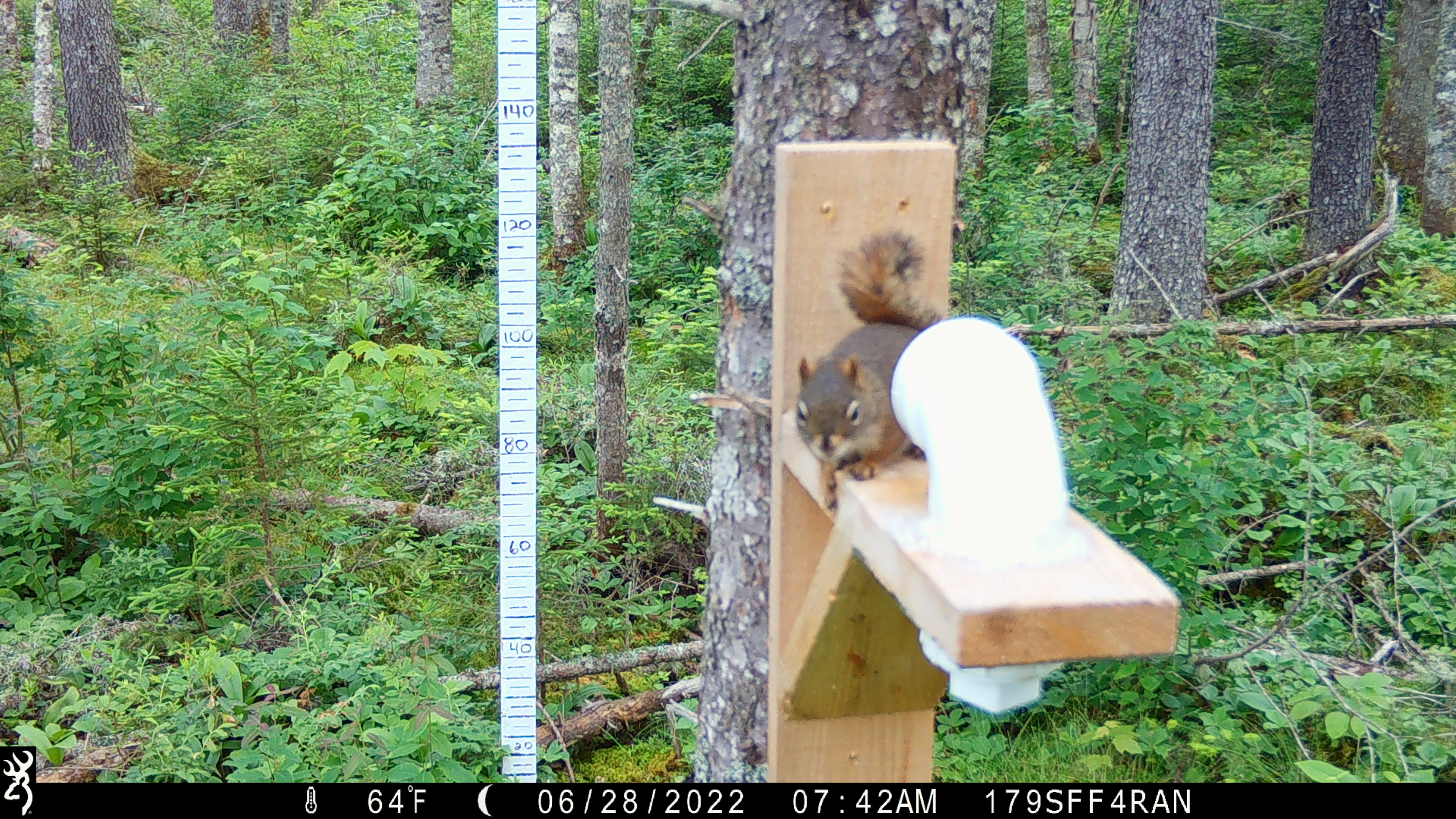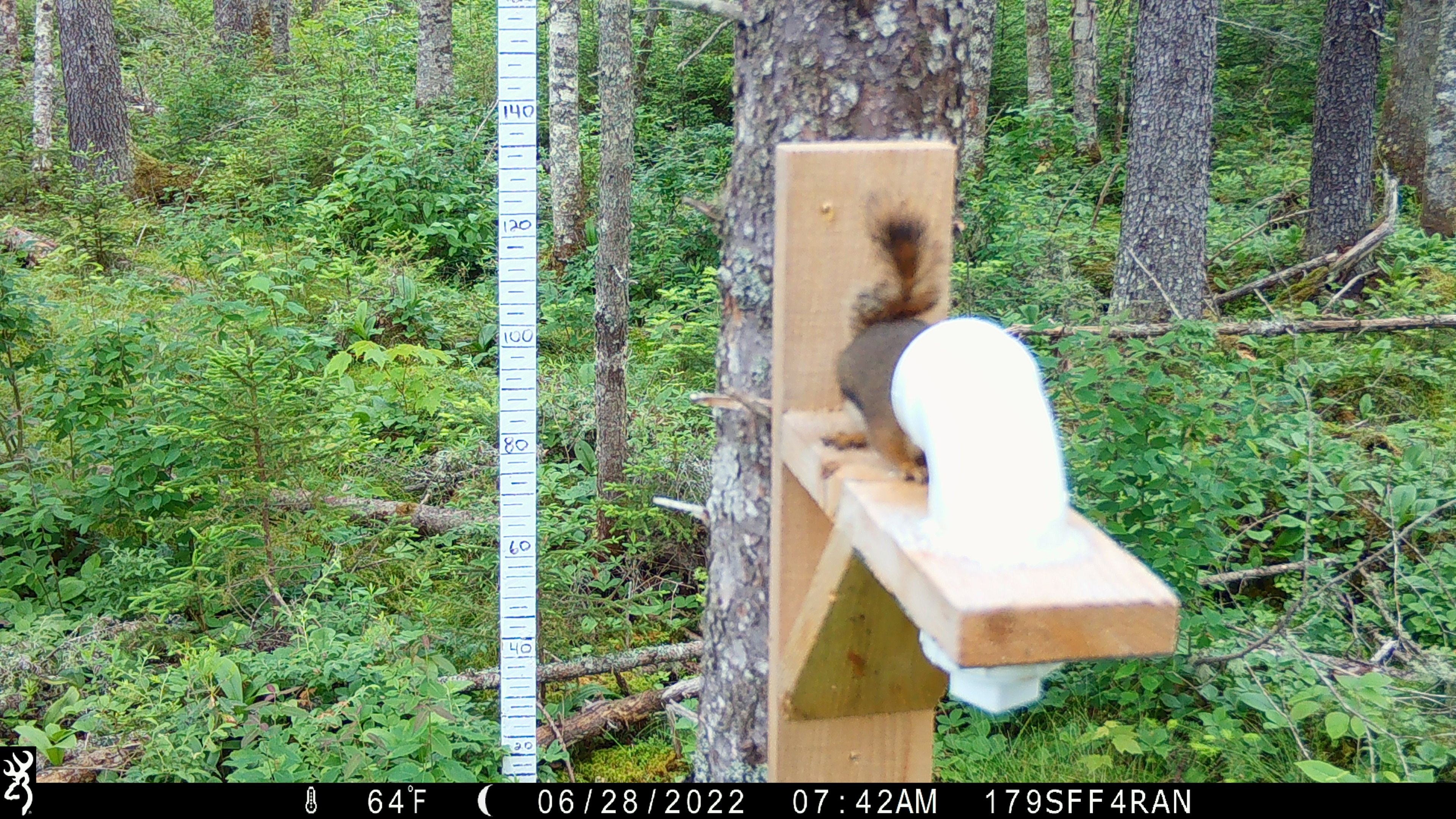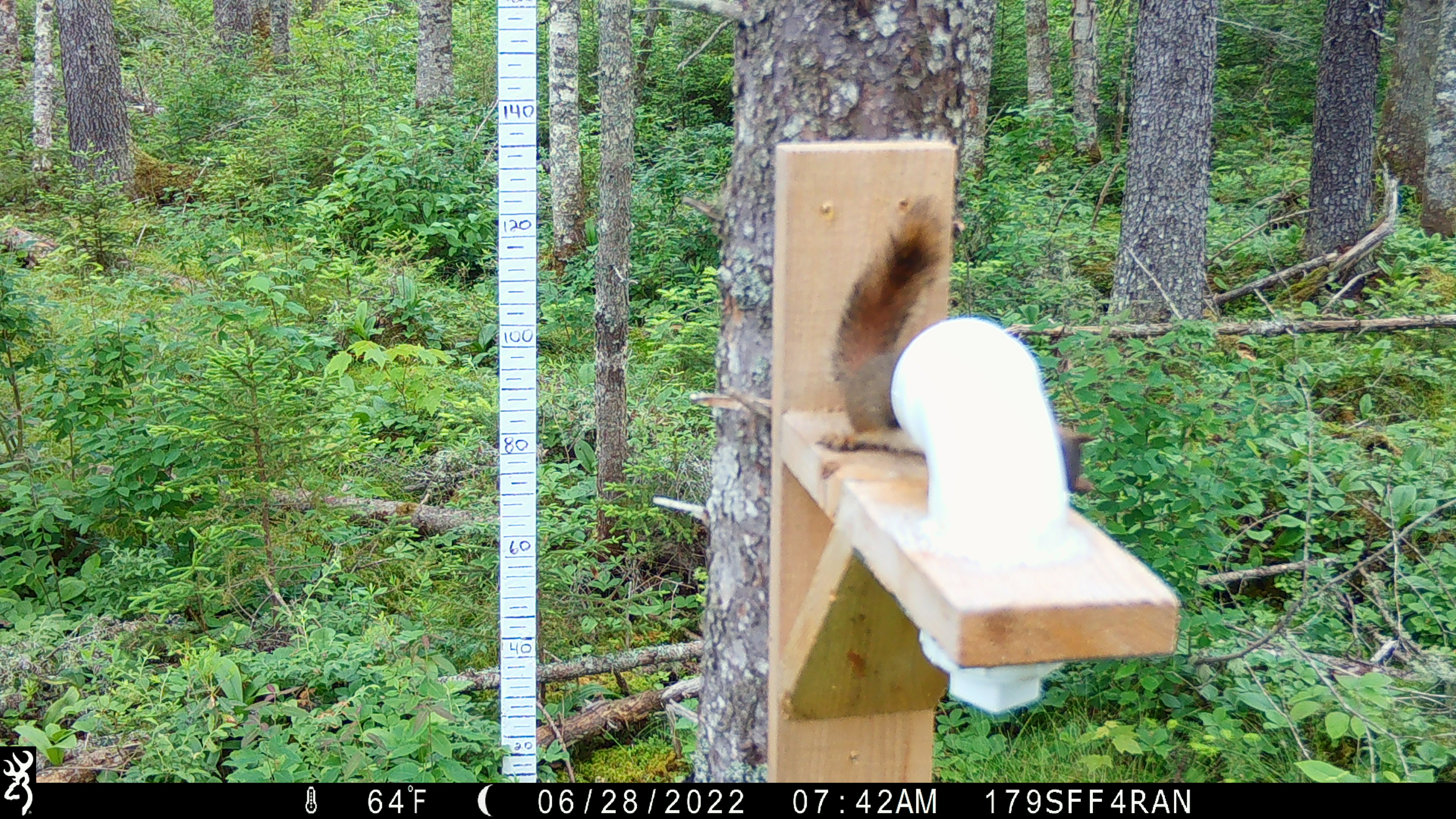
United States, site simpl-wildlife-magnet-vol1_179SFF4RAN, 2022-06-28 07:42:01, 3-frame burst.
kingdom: Animalia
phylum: Chordata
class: Mammalia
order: Rodentia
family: Sciuridae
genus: Tamiasciurus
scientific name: Tamiasciurus hudsonicus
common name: red squirrel